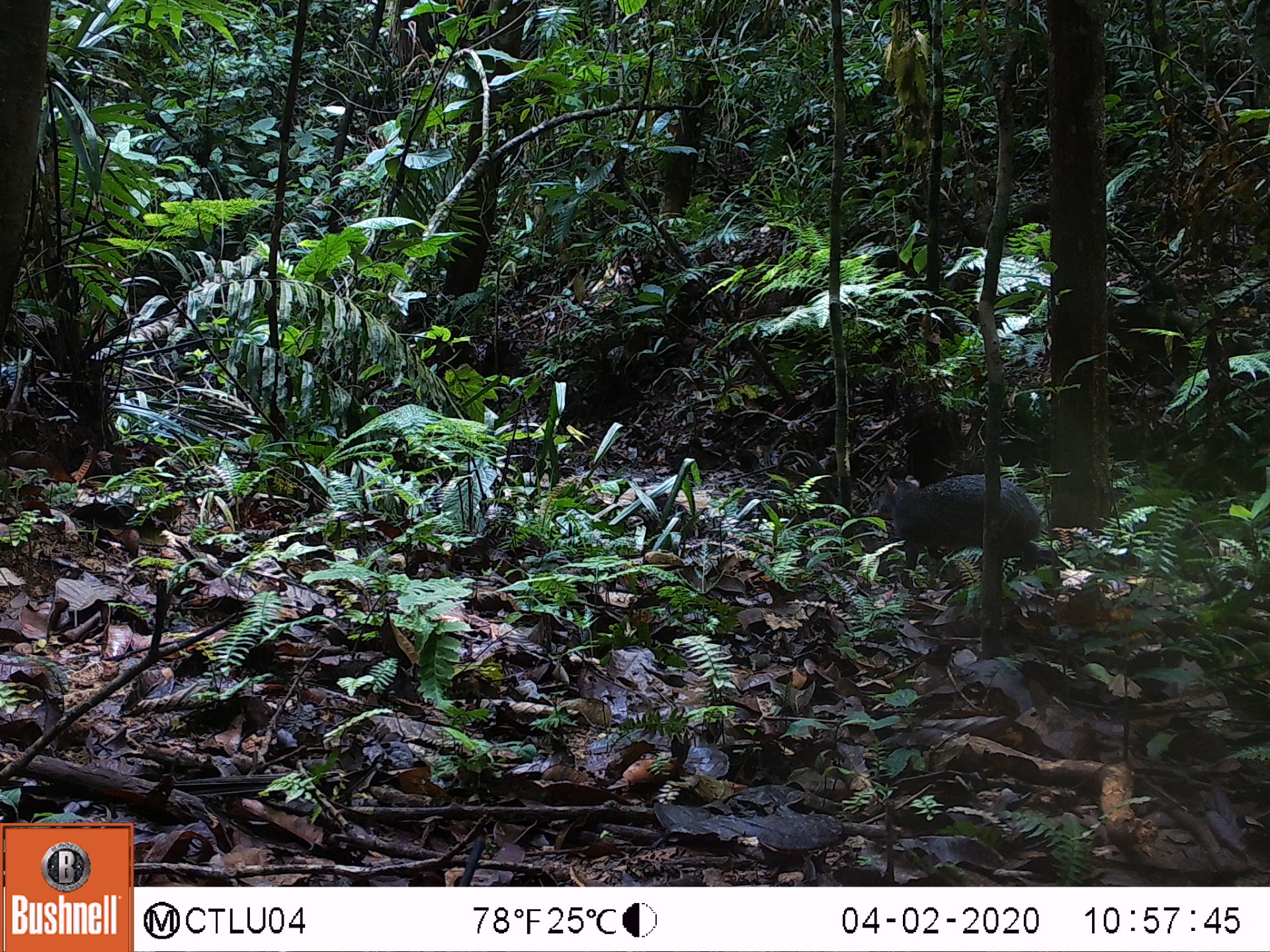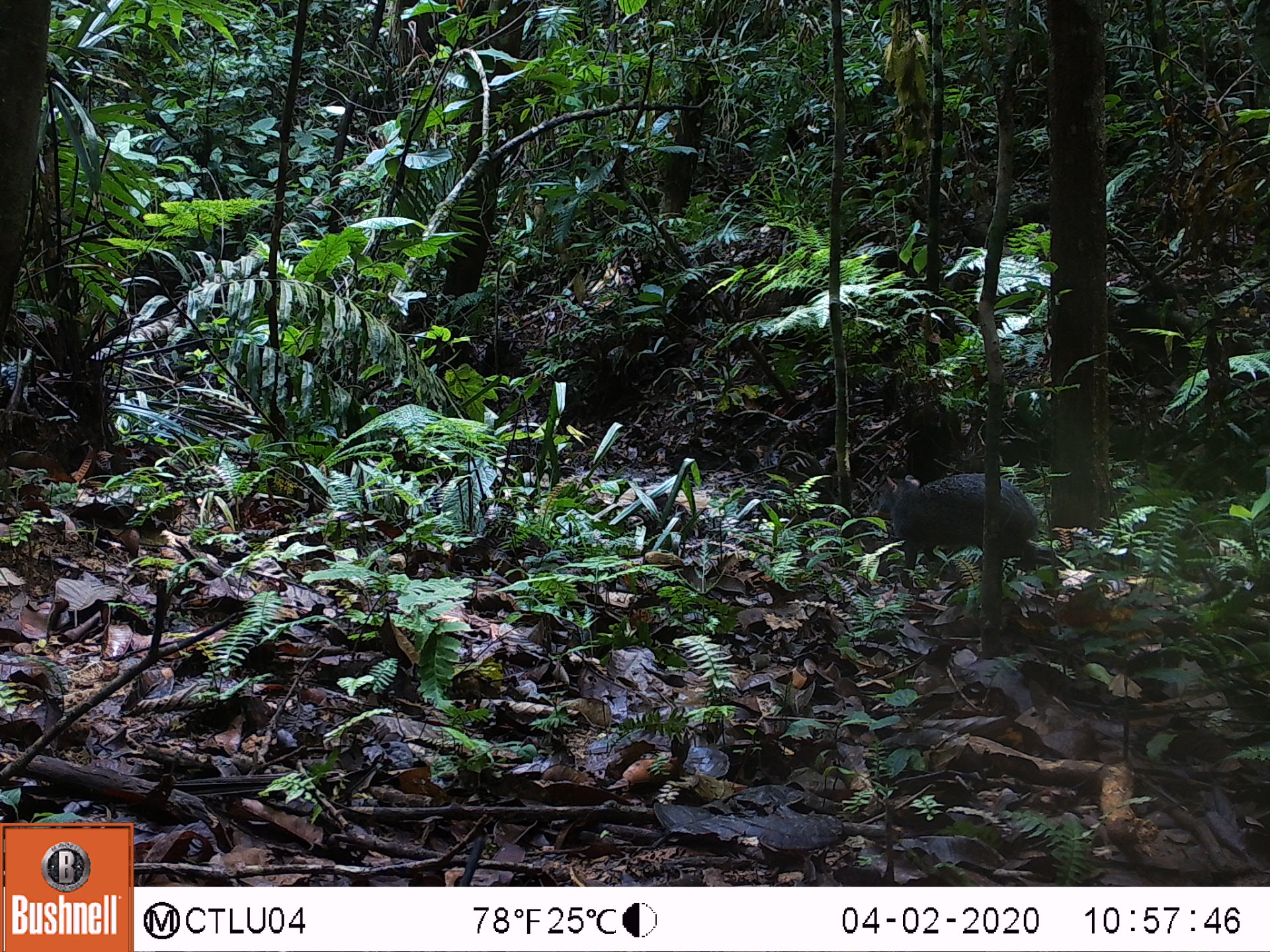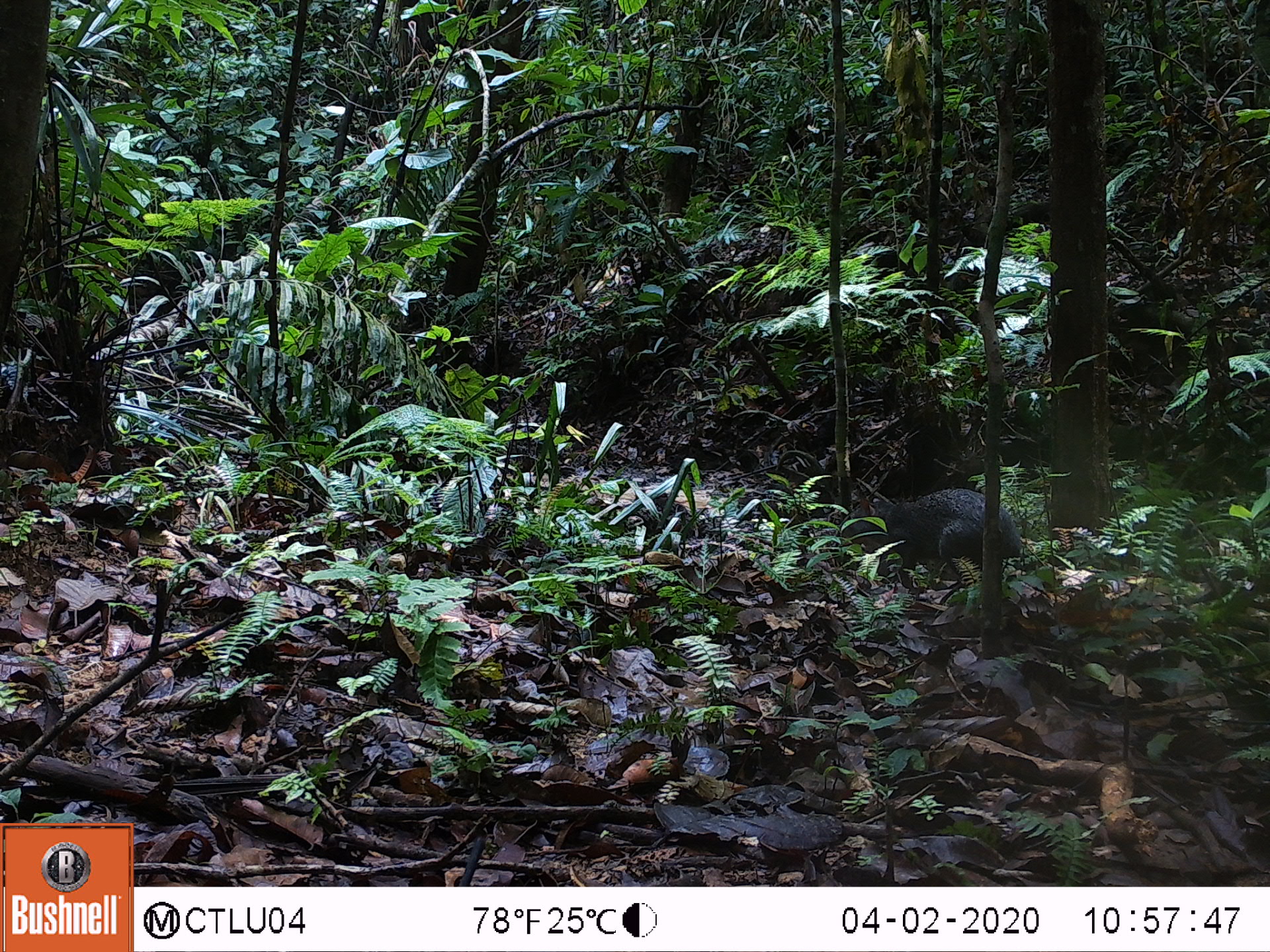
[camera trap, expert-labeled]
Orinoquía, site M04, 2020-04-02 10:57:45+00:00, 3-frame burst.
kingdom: Animalia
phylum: Chordata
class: Mammalia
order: Rodentia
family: Dasyproctidae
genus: Dasyprocta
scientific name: Dasyprocta fuliginosa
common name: black agouti